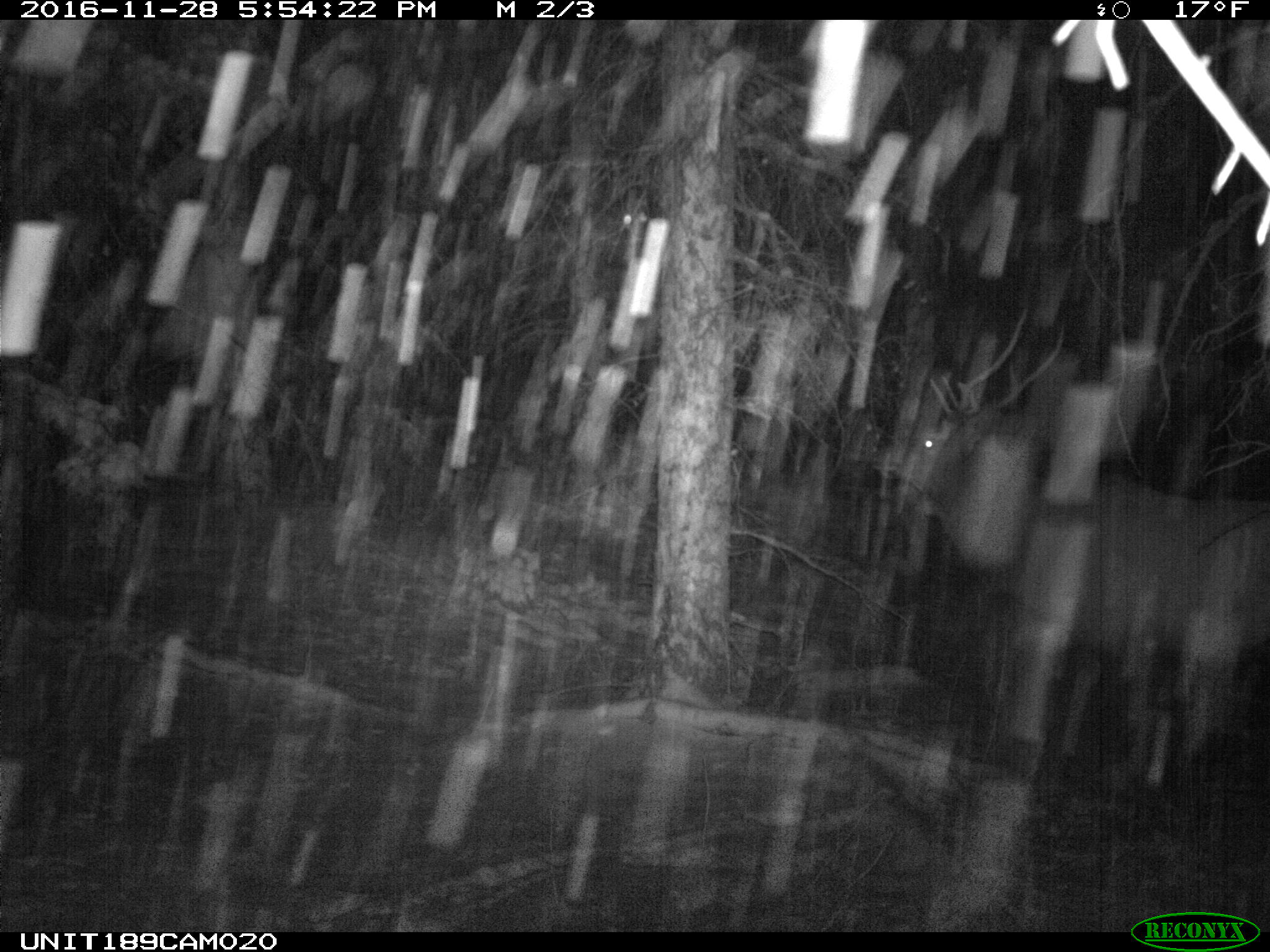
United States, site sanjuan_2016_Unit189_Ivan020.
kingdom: Animalia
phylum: Chordata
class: Mammalia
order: Artiodactyla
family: Cervidae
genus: Cervus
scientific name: Cervus elaphus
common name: red deer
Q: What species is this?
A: Cervus elaphus (red deer).